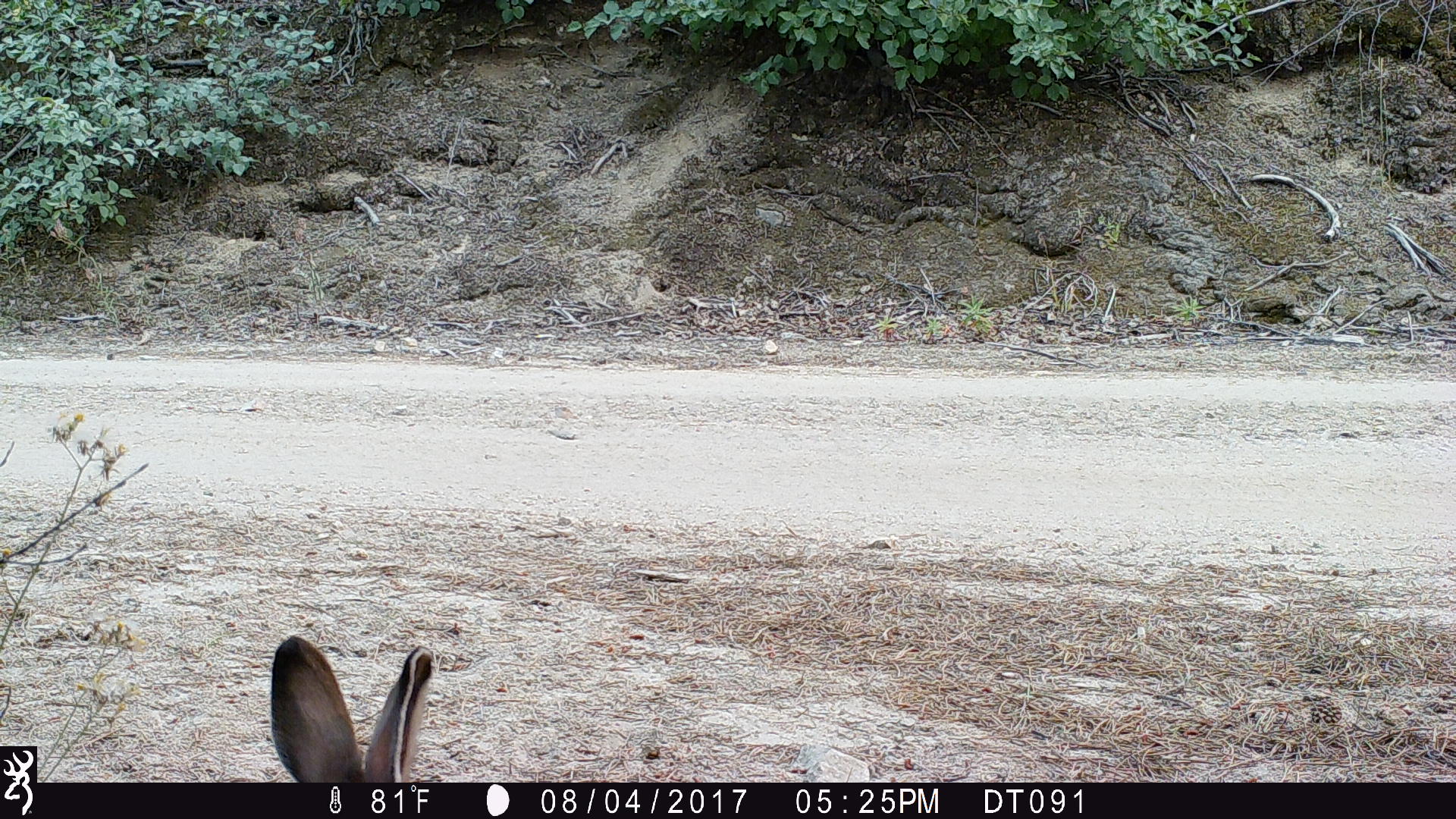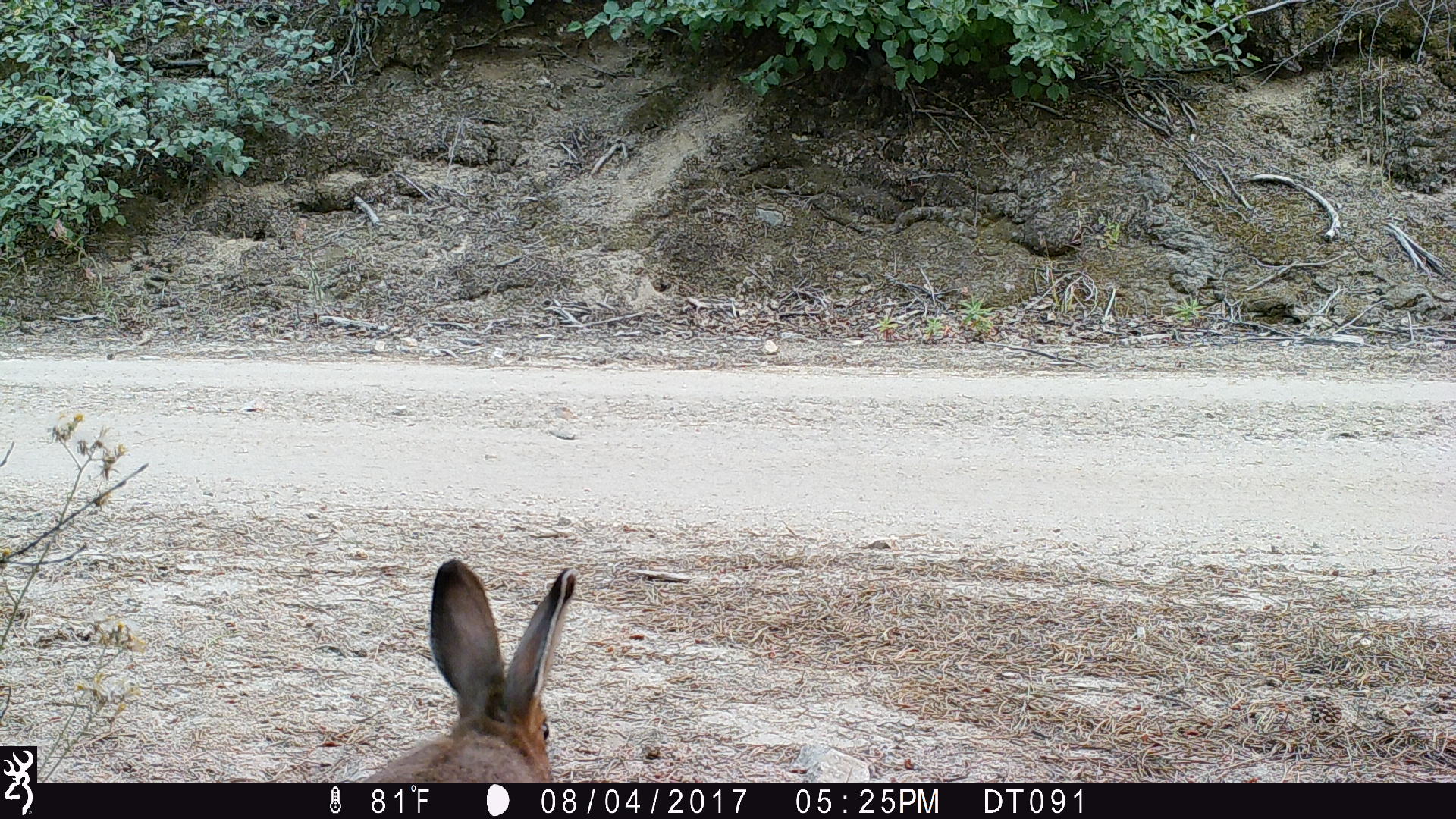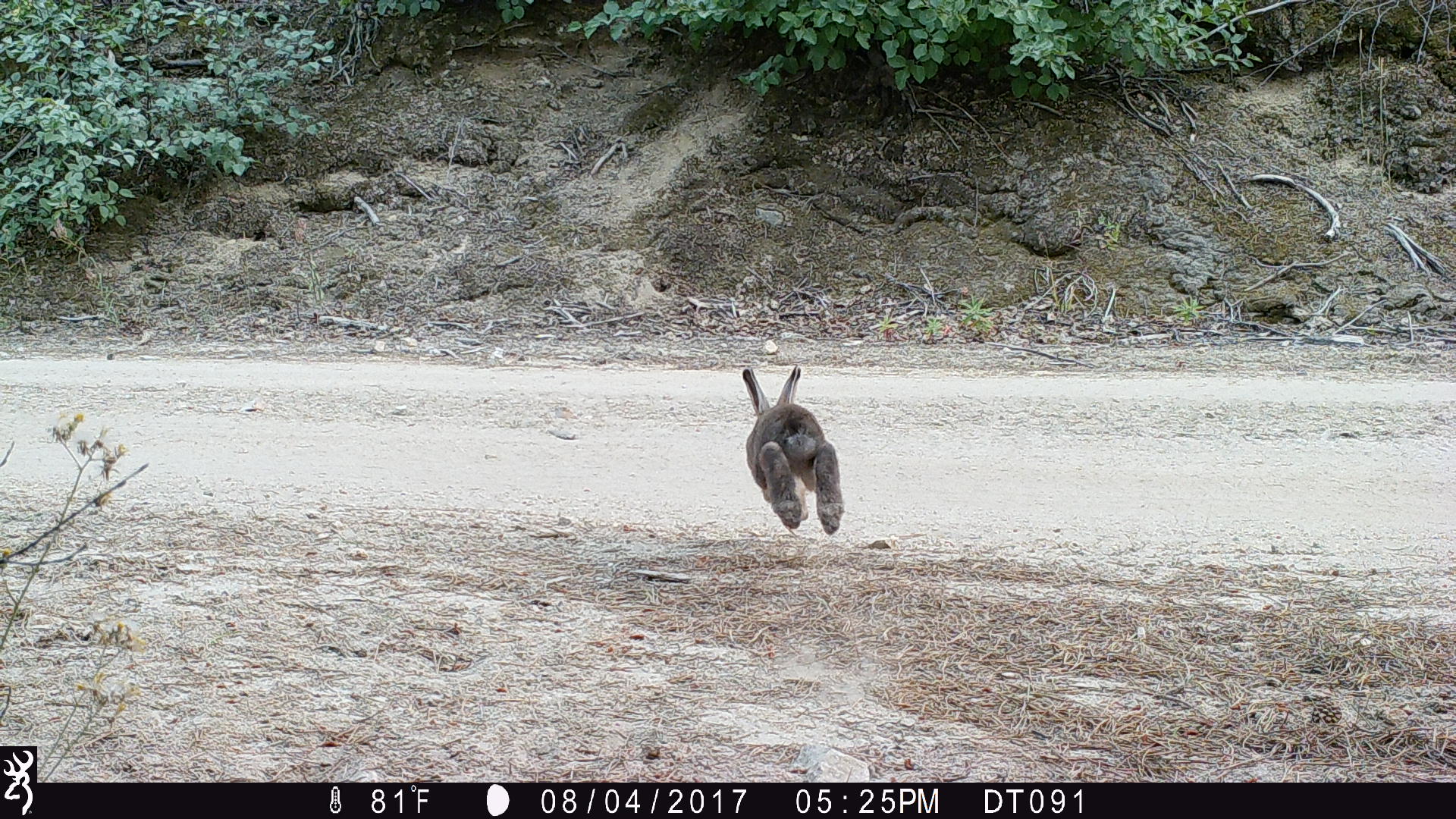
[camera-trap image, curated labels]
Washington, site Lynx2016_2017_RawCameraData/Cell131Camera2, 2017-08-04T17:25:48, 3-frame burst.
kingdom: Animalia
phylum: Chordata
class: Mammalia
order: Lagomorpha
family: Leporidae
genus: Lepus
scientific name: Lepus americanus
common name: snowshoe hare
Lepus americanus (snowshoe hare). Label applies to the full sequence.